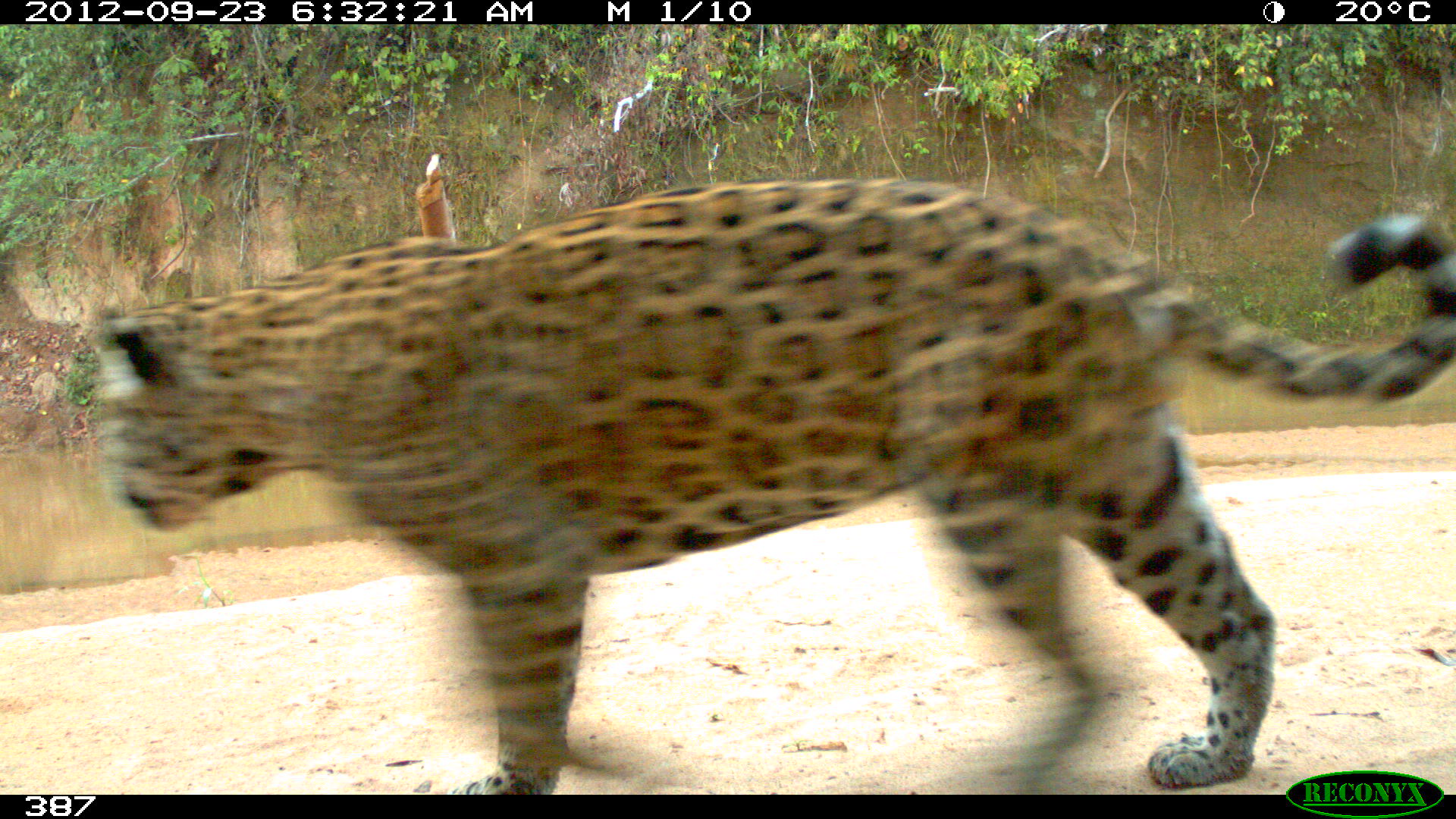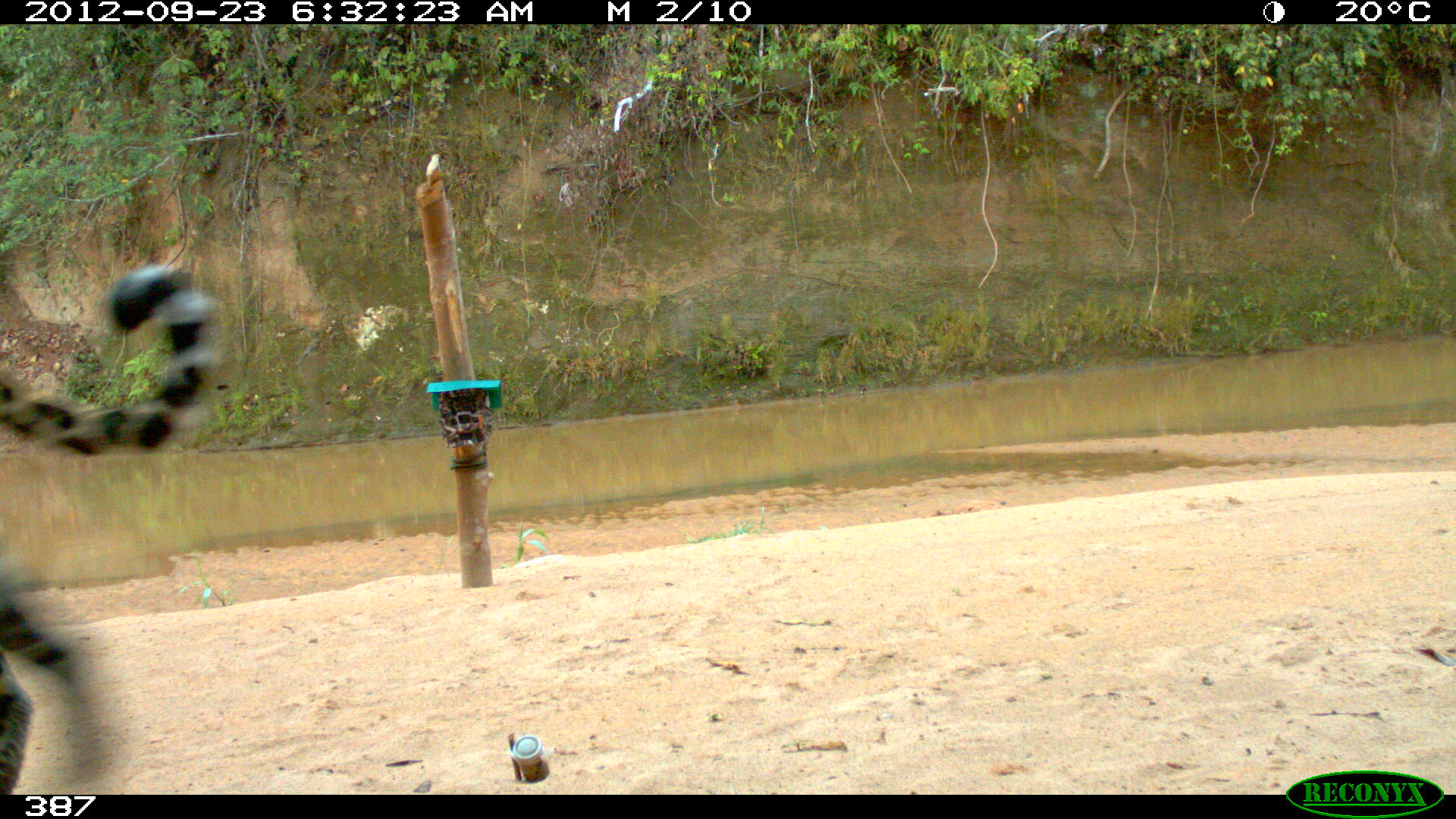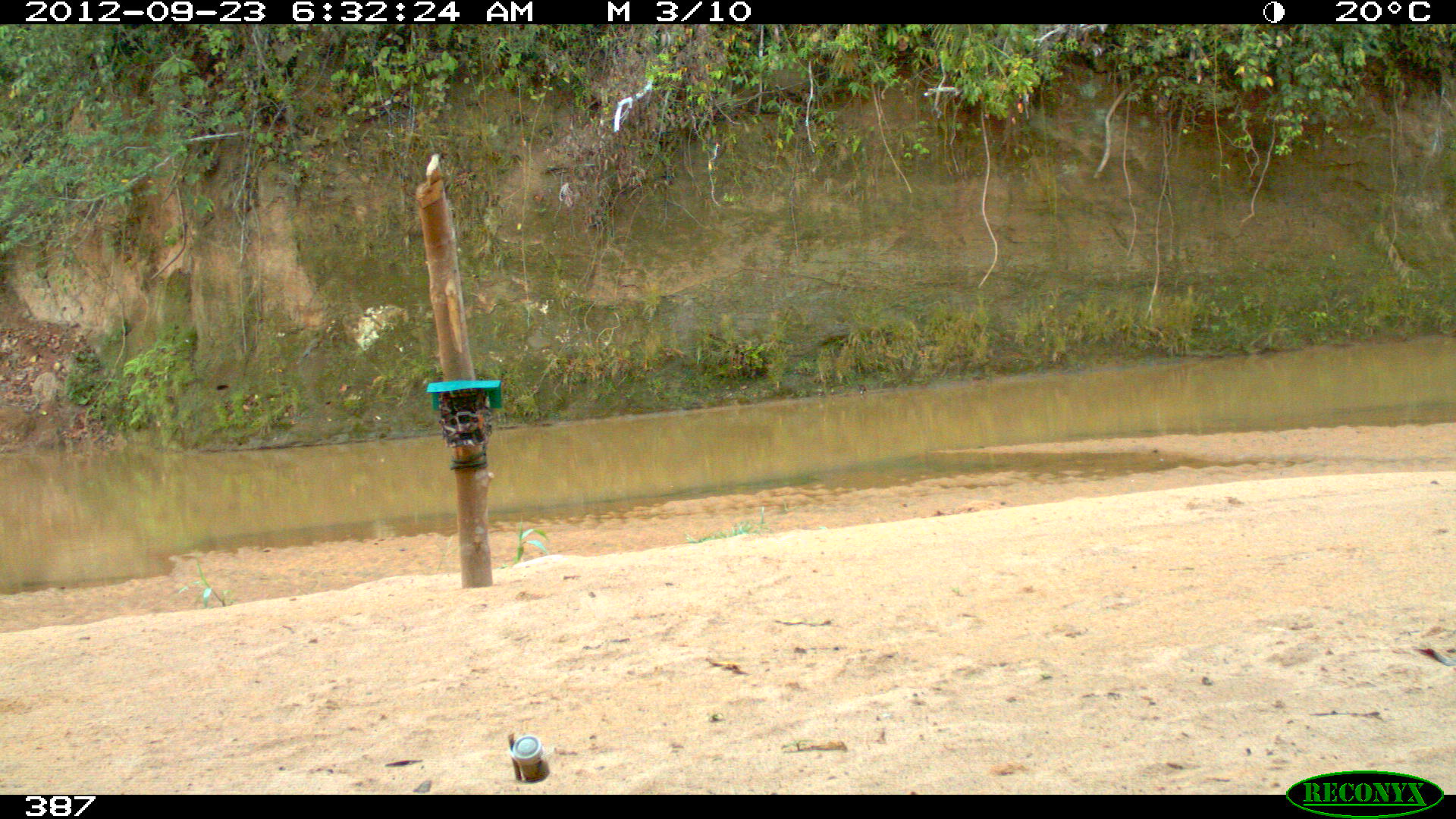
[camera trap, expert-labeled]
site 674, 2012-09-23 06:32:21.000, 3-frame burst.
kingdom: Animalia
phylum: Chordata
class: Mammalia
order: Carnivora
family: Felidae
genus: Panthera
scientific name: Panthera onca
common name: jaguar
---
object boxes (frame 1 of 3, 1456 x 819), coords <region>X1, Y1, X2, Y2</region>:
panthera onca: <region>92, 170, 1456, 793</region>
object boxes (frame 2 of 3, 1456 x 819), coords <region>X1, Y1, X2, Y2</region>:
panthera onca: <region>0, 263, 219, 792</region>